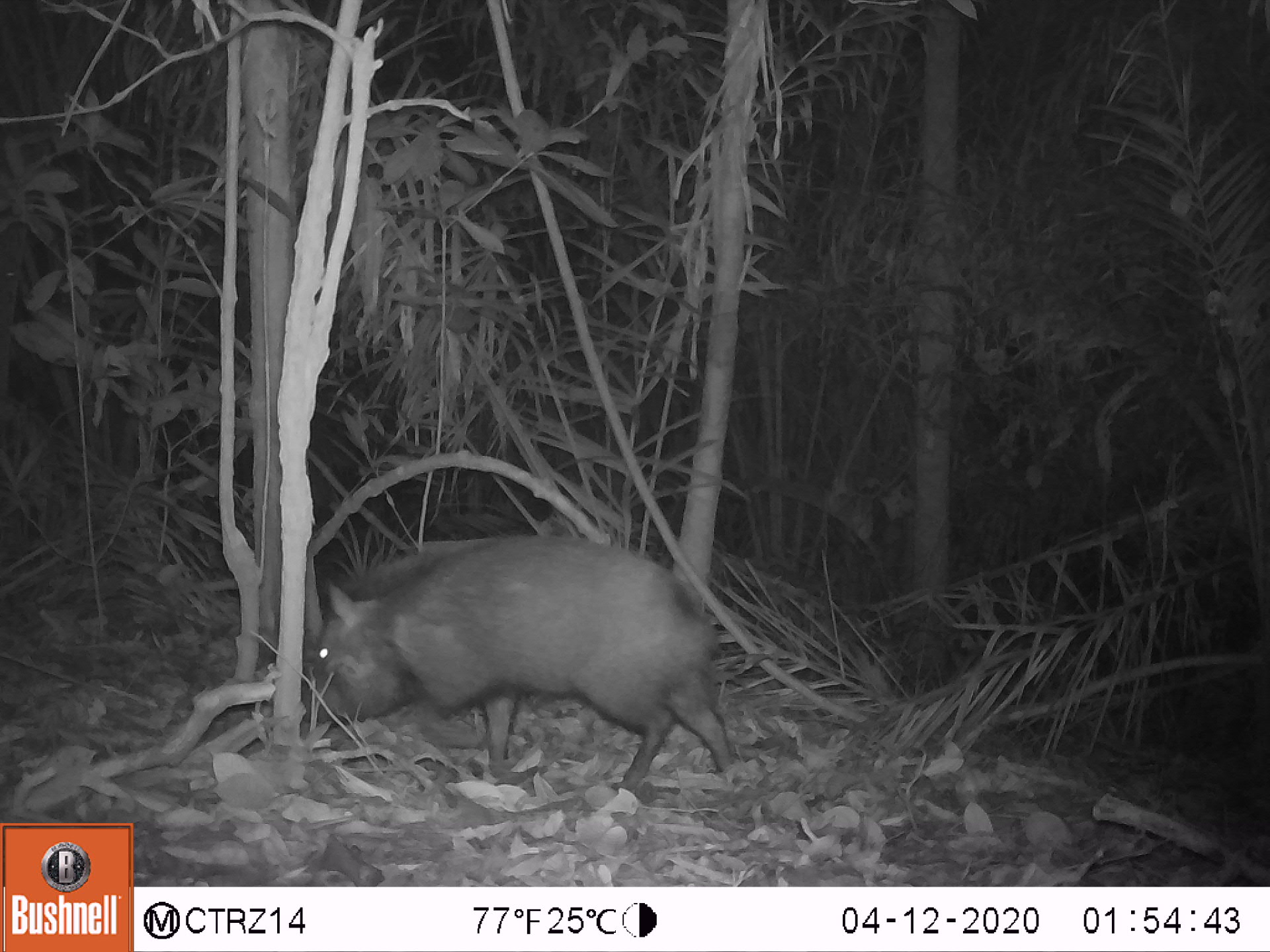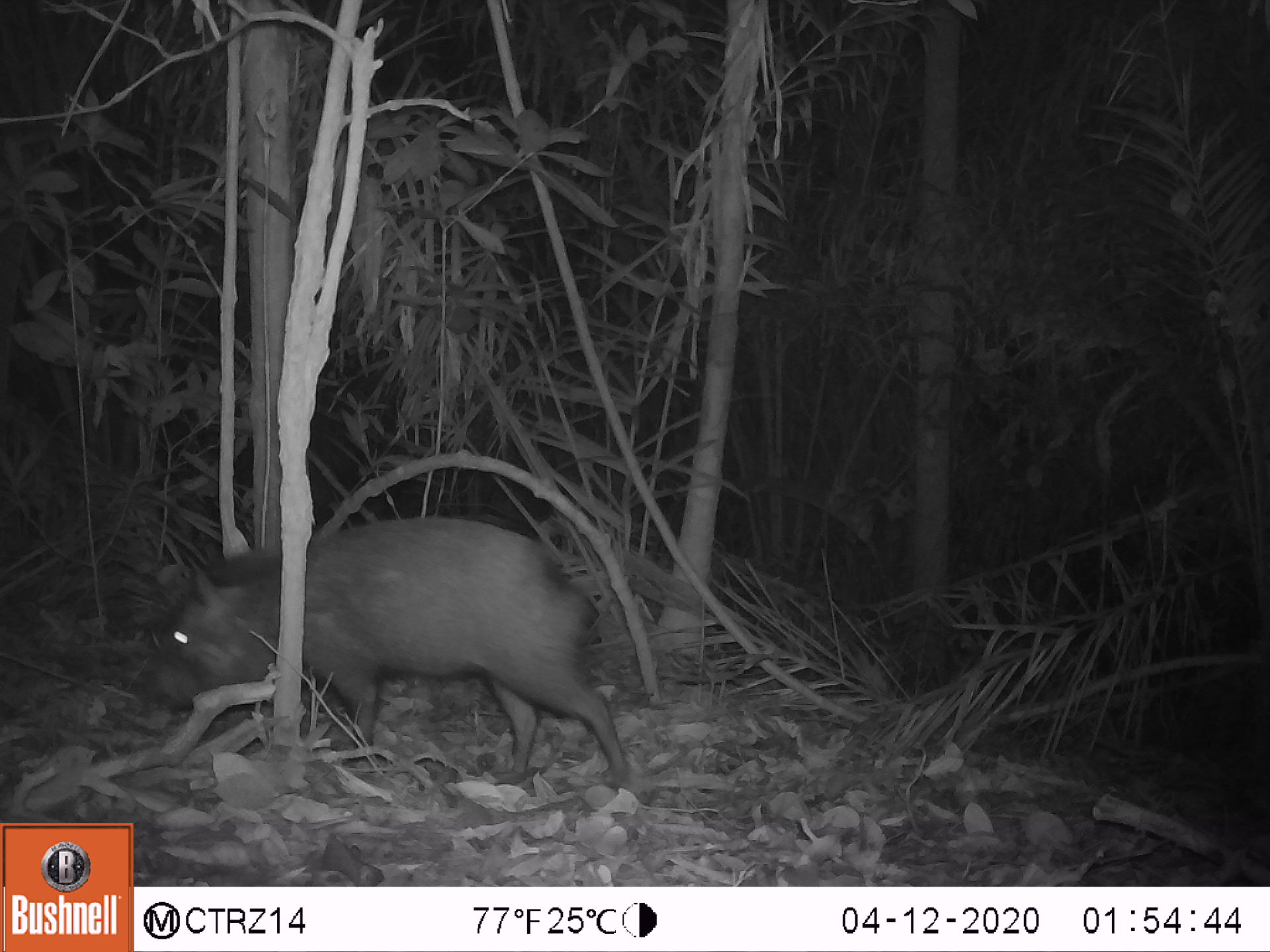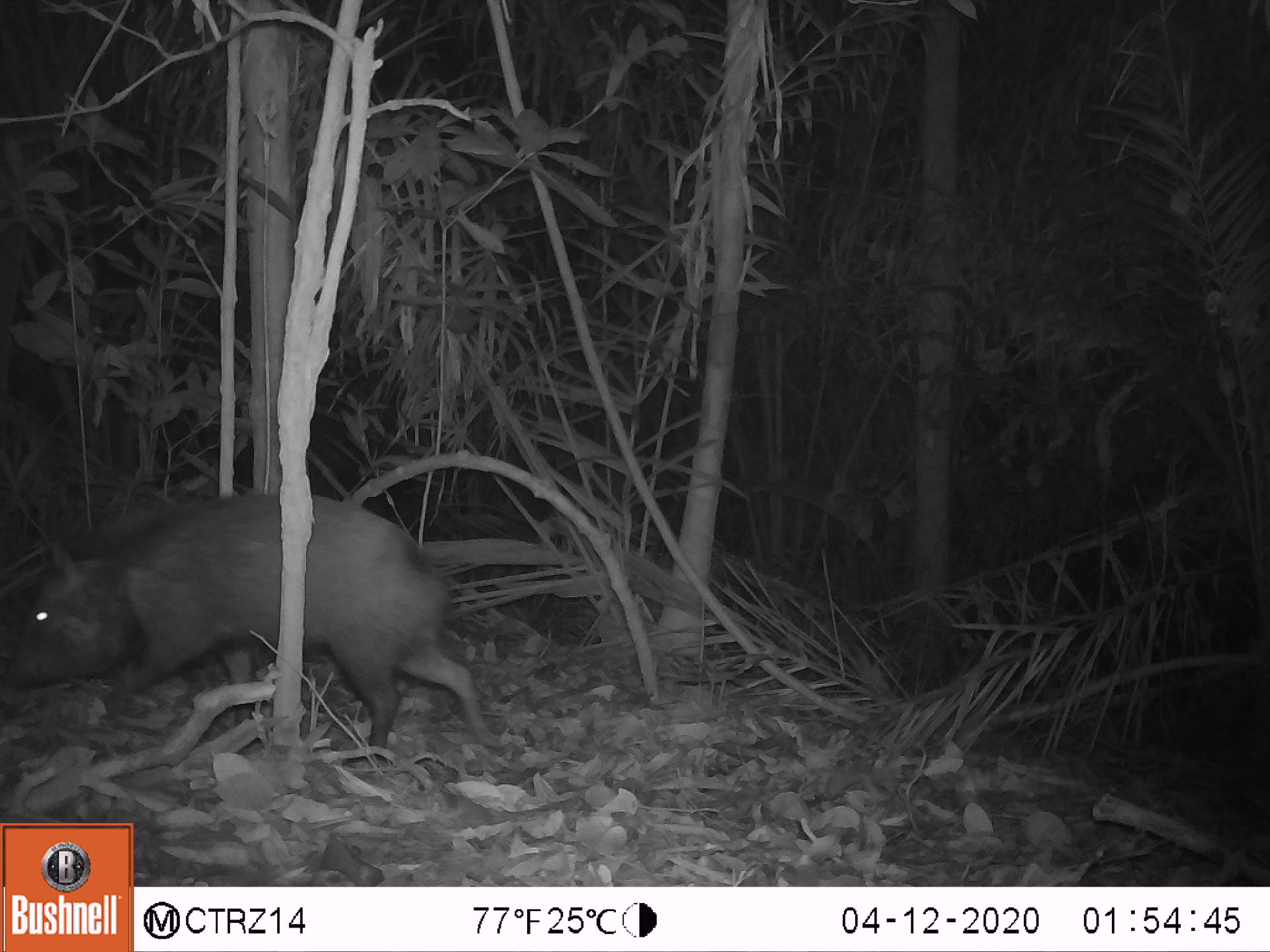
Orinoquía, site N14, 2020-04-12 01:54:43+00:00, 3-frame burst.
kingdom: Animalia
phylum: Chordata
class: Mammalia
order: Artiodactyla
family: Tayassuidae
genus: Pecari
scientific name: Pecari tajacu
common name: collared peccary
Collared peccary (Pecari tajacu).